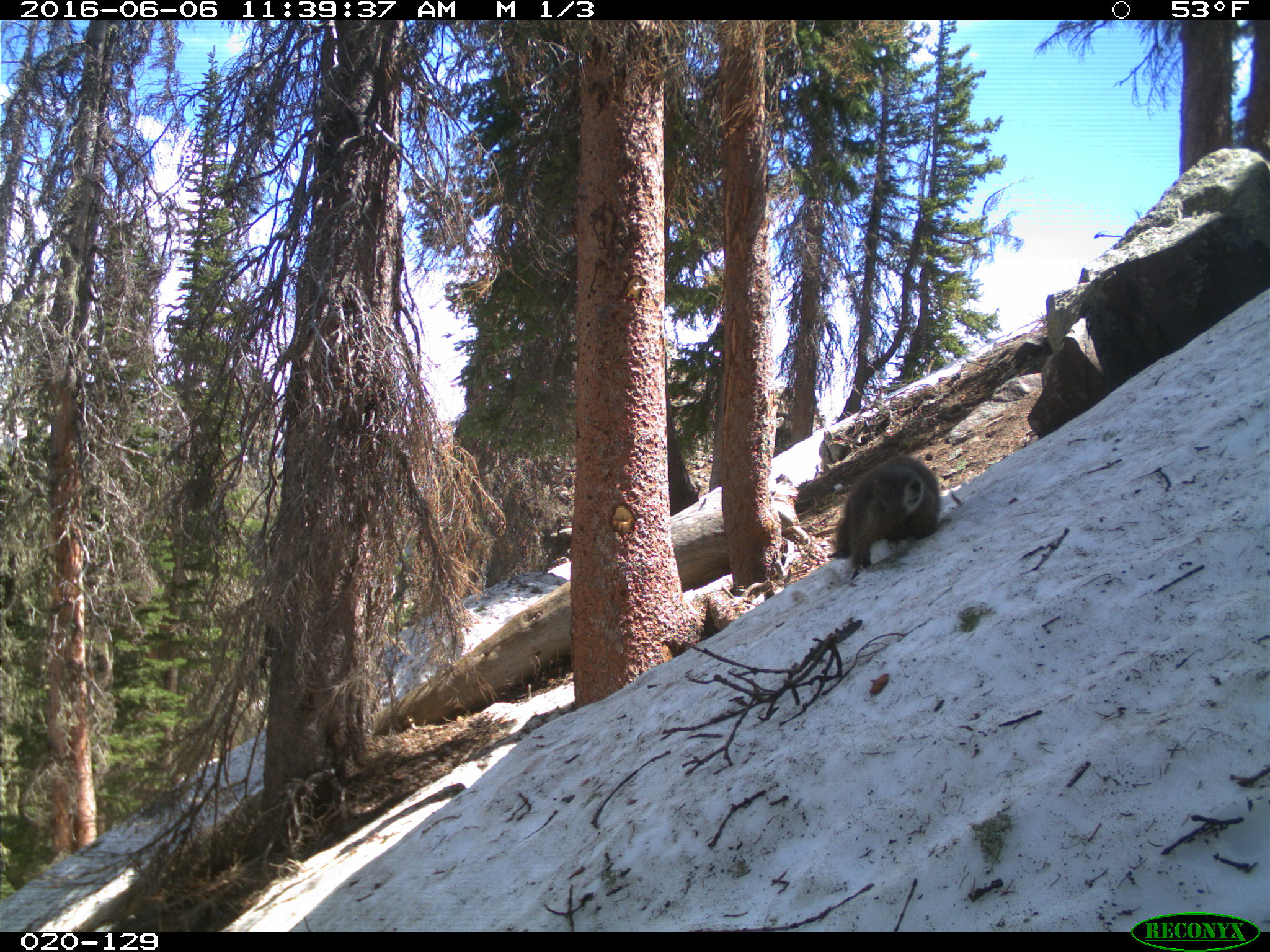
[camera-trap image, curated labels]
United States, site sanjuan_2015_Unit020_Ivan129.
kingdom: Animalia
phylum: Chordata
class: Mammalia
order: Rodentia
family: Sciuridae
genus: Marmota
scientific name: Marmota flaviventris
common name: yellow-bellied marmot